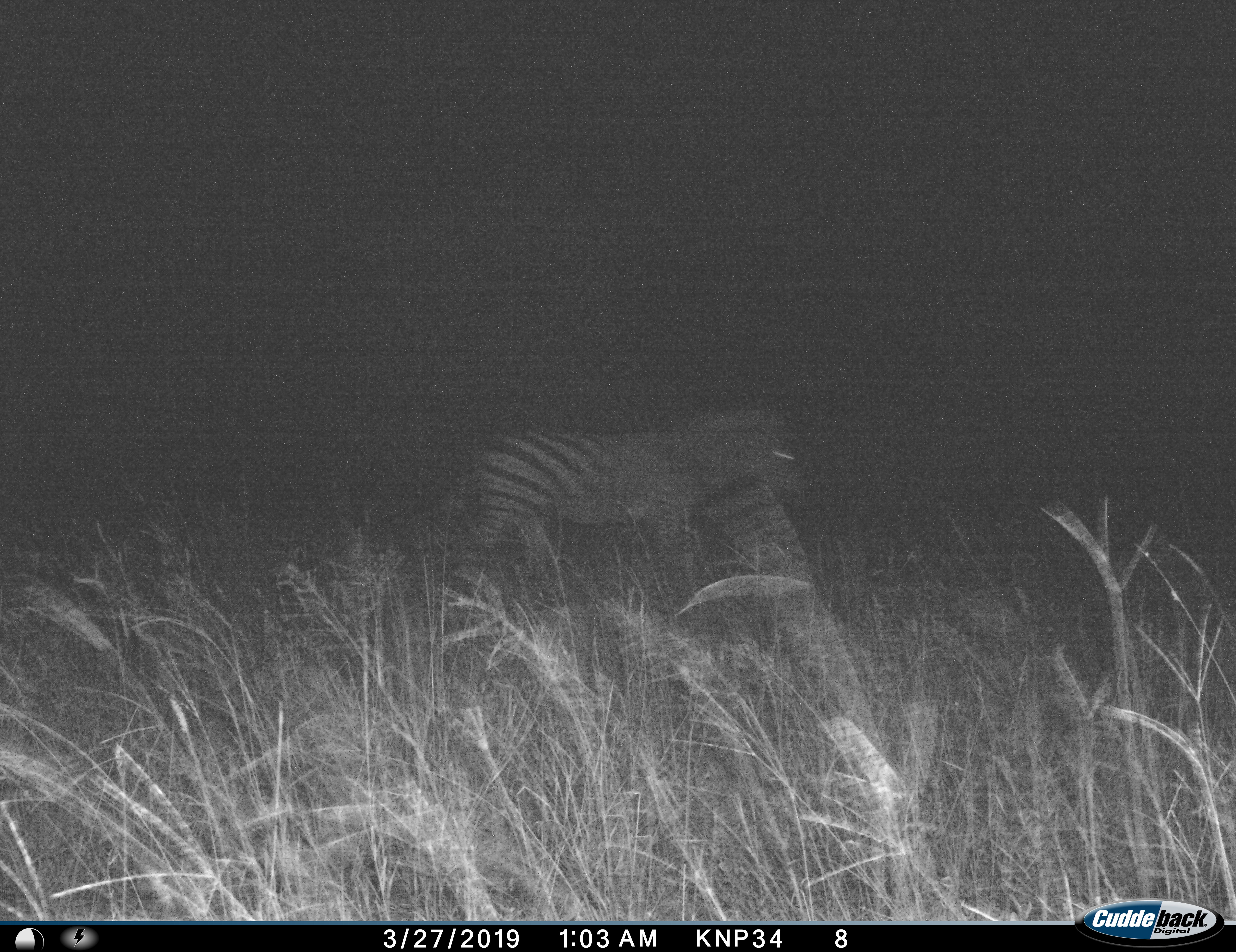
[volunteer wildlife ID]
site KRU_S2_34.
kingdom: Animalia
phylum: Chordata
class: Mammalia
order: Perissodactyla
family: Equidae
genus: Equus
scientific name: Equus quagga burchellii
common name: burchell's zebra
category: zebraburchells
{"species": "zebraburchells (burchell's zebra) (Equus quagga burchellii)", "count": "1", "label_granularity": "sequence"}